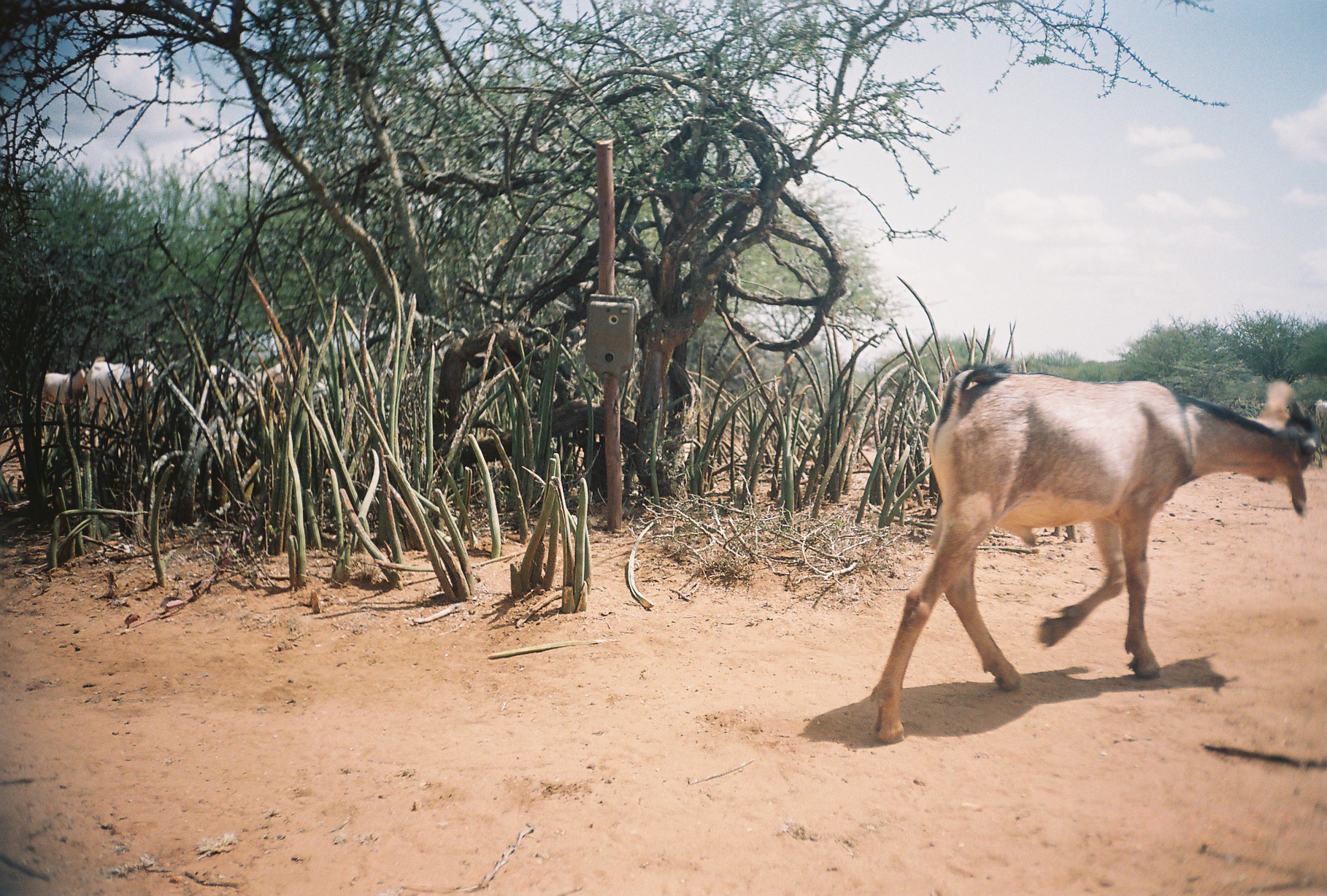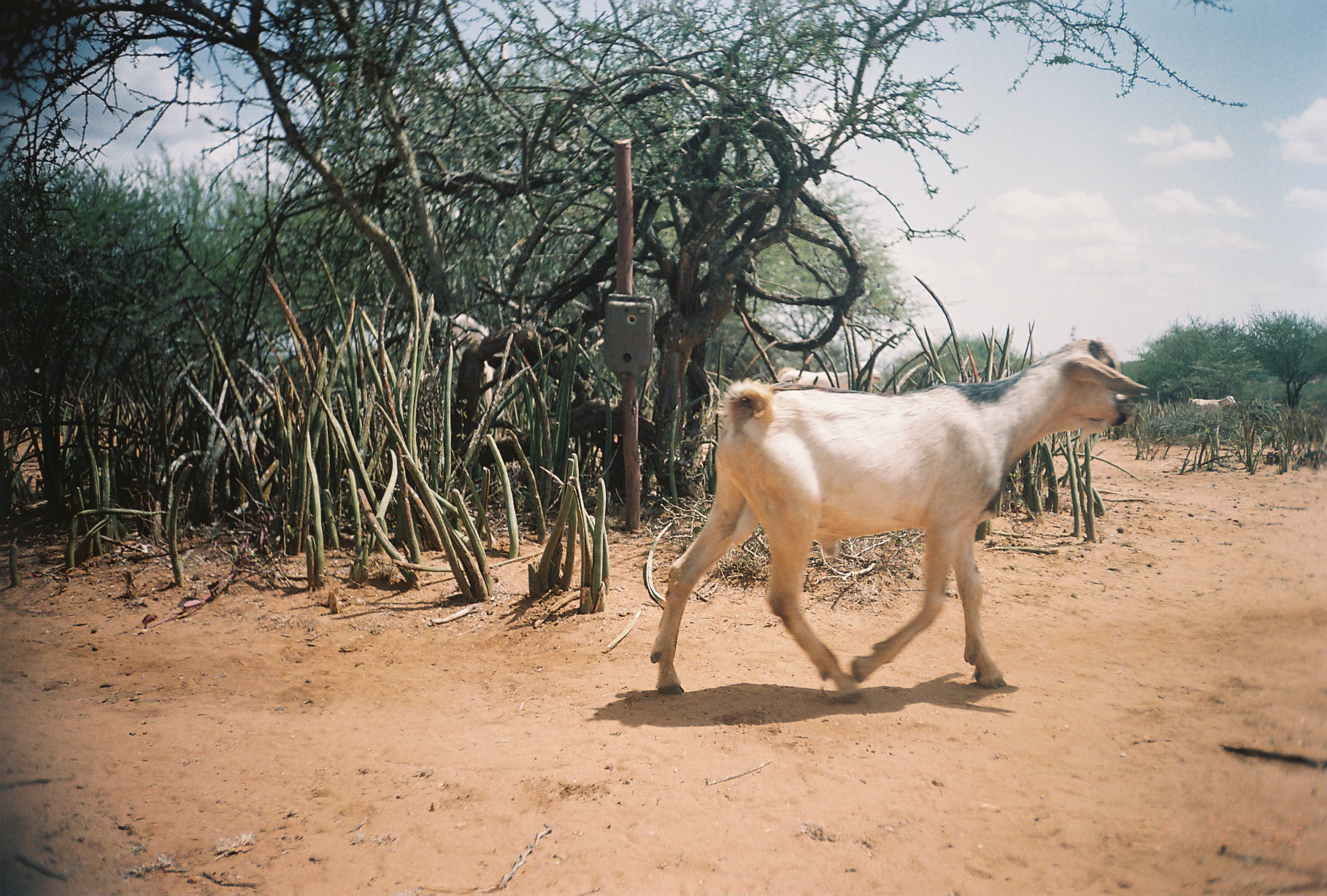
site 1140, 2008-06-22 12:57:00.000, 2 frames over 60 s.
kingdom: Animalia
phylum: Chordata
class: Mammalia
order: Artiodactyla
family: Bovidae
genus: Capra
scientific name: Capra aegagrus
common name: wild goat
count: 6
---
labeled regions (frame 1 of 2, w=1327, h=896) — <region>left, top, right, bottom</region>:
capra aegagrus: <region>869, 358, 1323, 743</region>; <region>85, 354, 157, 423</region>; <region>250, 358, 332, 413</region>; <region>186, 353, 247, 424</region>; <region>41, 368, 92, 414</region>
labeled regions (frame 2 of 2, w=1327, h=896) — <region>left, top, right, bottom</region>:
capra aegagrus: <region>646, 335, 1152, 706</region>; <region>431, 310, 496, 414</region>; <region>774, 365, 881, 389</region>; <region>1186, 394, 1238, 417</region>